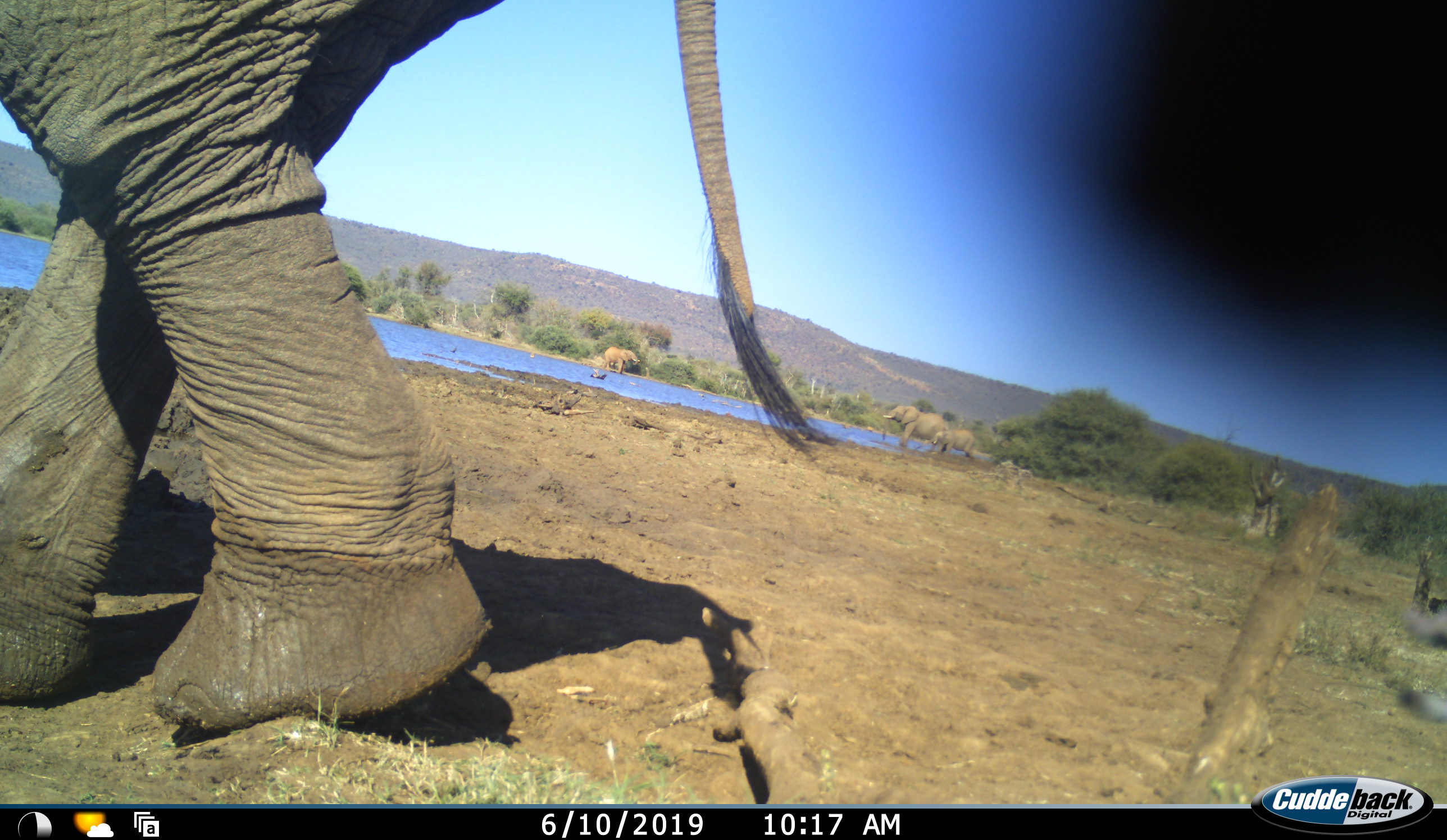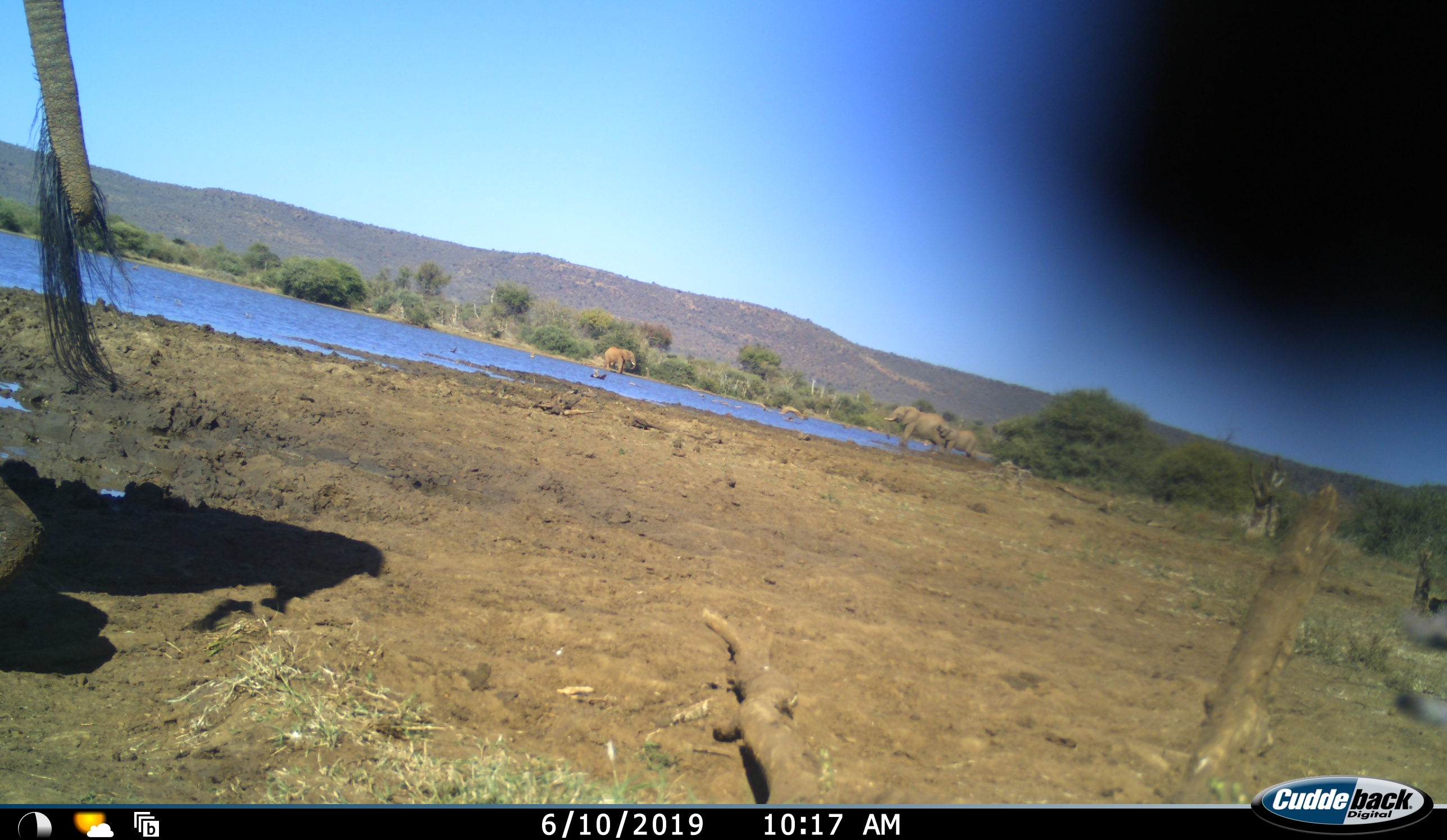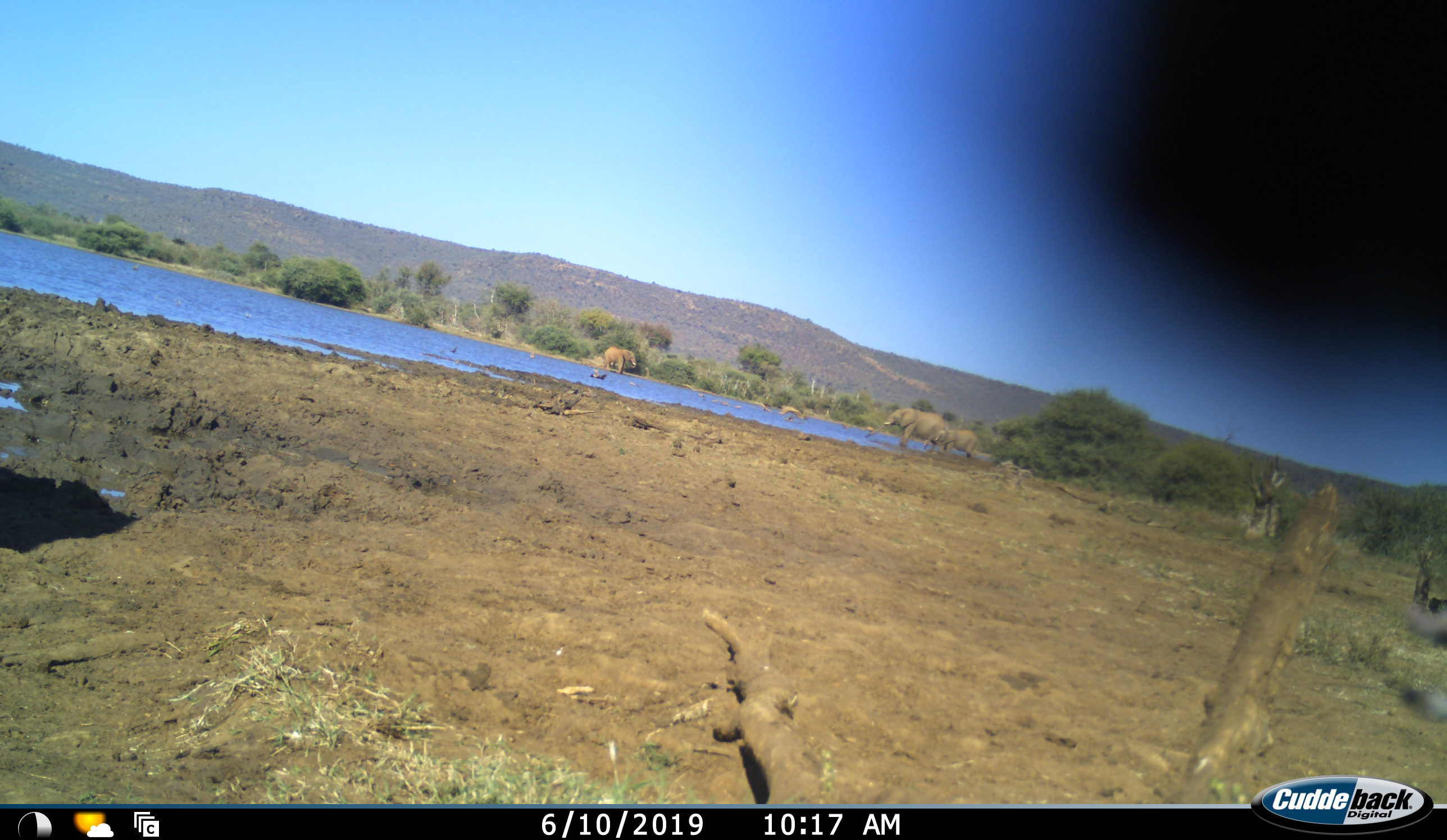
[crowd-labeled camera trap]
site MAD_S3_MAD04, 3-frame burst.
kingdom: Animalia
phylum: Chordata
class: Mammalia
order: Proboscidea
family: Elephantidae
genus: Loxodonta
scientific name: Loxodonta africana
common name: african bush elephant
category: elephant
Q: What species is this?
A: Elephant (african bush elephant) (Loxodonta africana).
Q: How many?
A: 3.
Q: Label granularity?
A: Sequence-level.